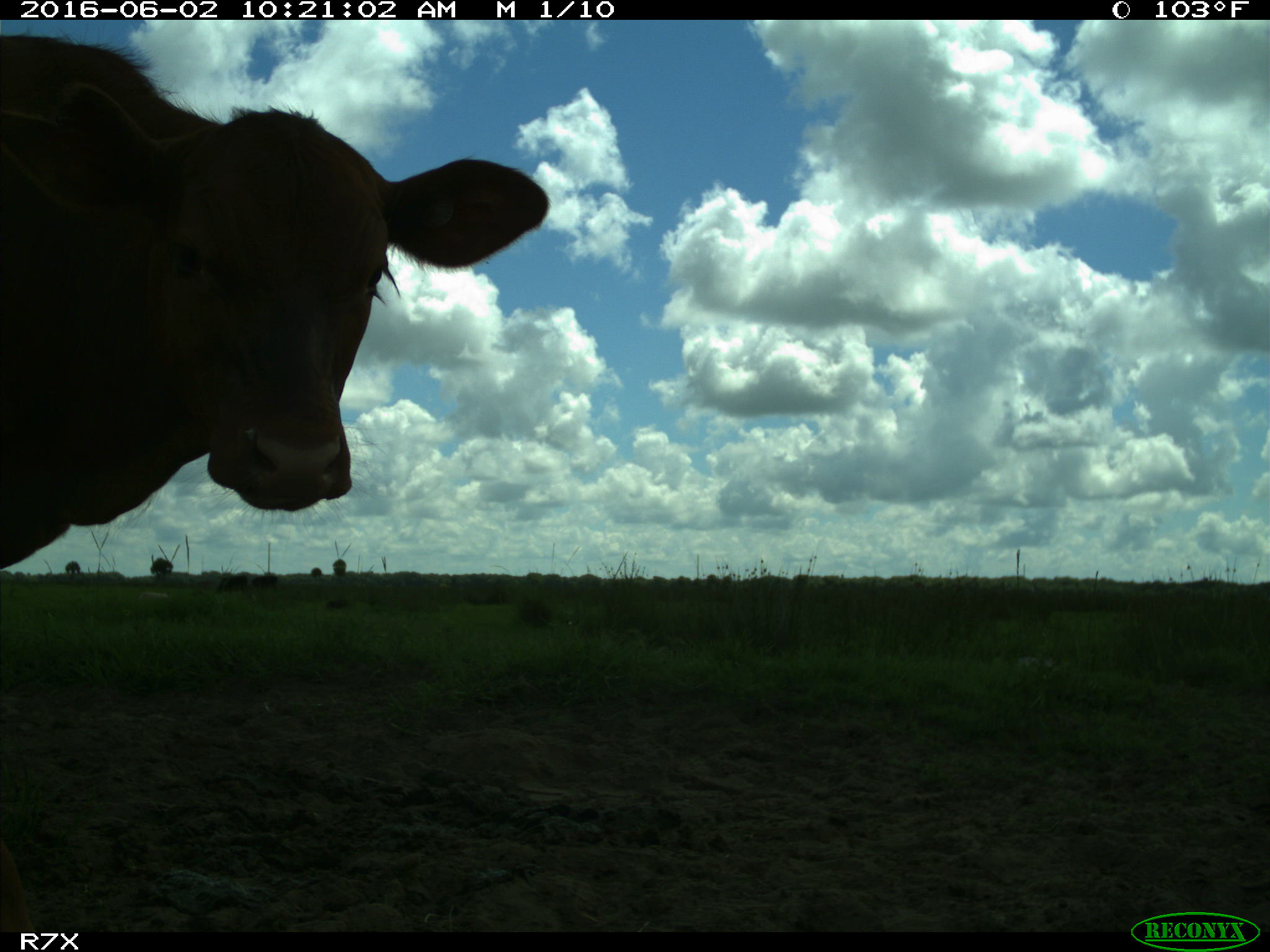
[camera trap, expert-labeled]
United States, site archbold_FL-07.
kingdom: Animalia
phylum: Chordata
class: Mammalia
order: Artiodactyla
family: Bovidae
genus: Bos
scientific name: Bos taurus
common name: domestic cow